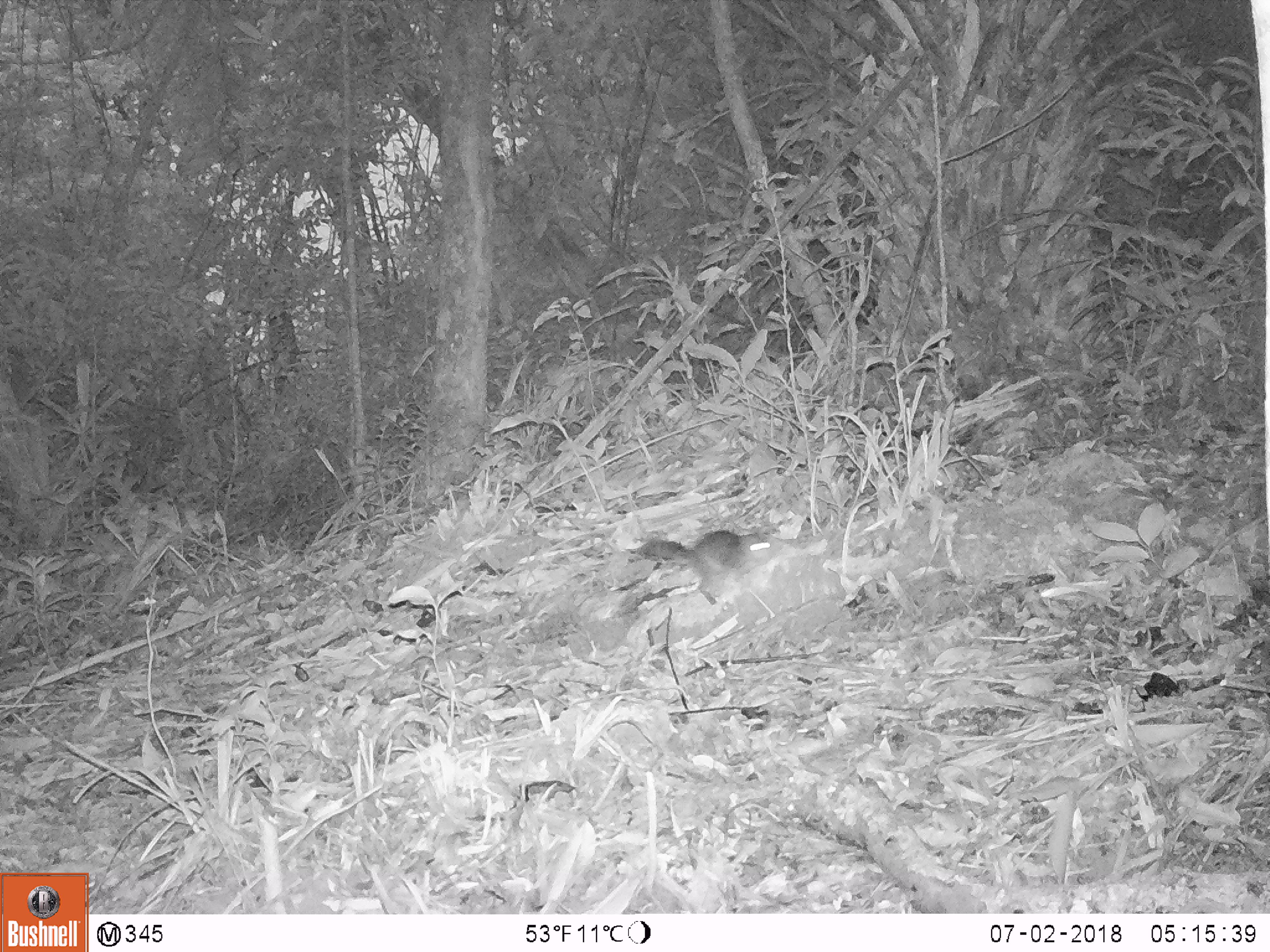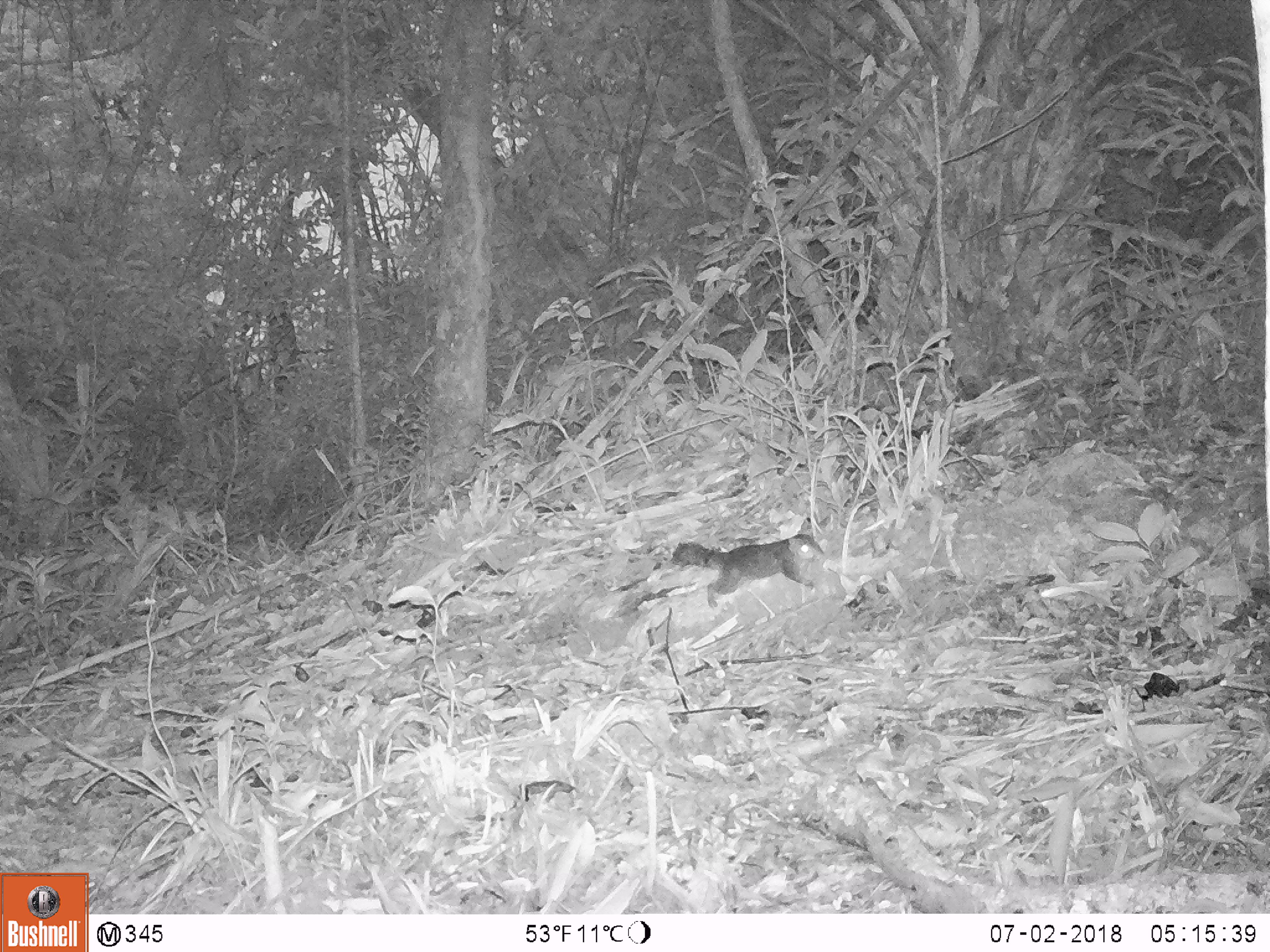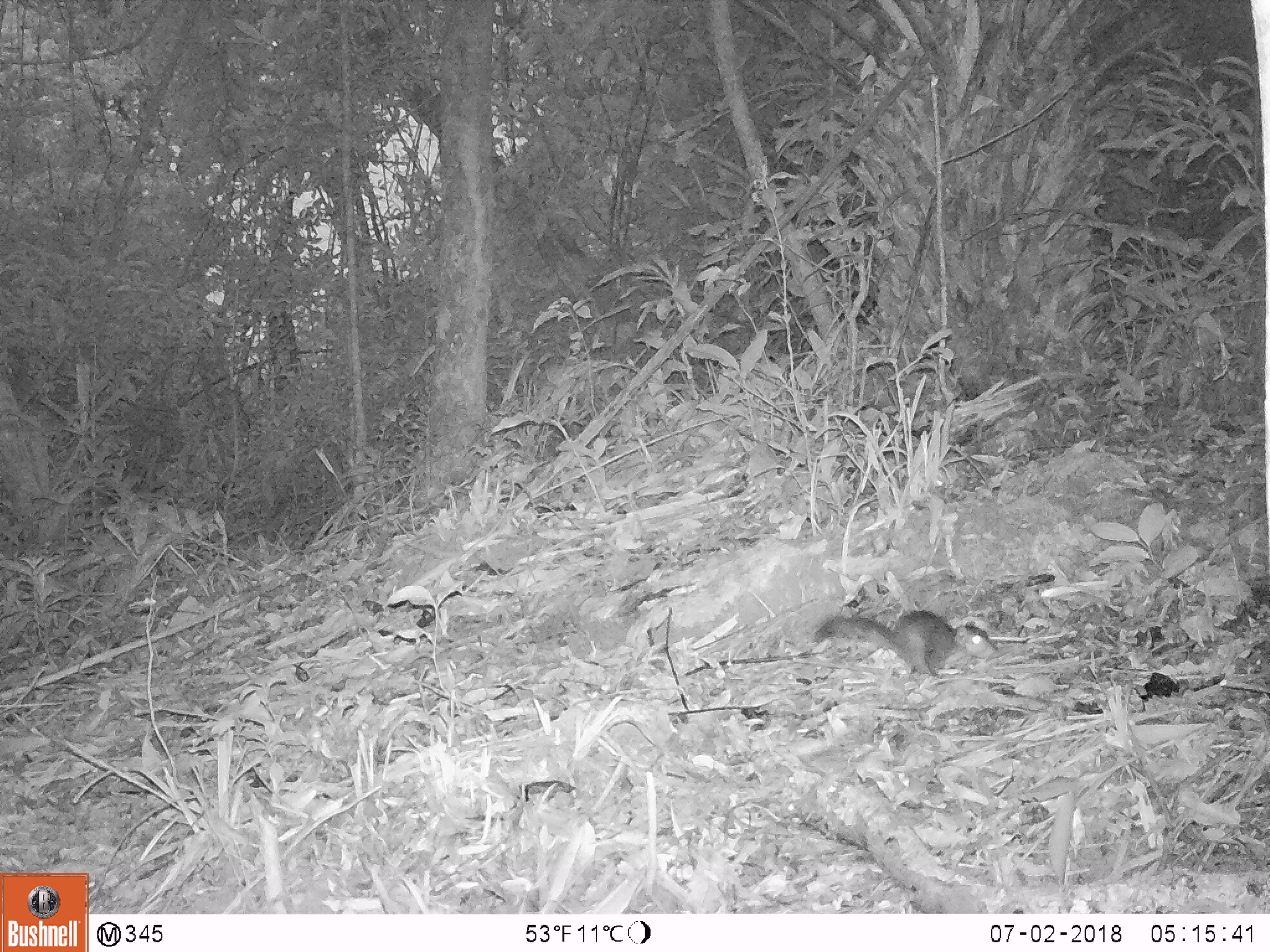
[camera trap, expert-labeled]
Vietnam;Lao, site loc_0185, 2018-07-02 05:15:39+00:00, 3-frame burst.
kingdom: Animalia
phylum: Chordata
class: Mammalia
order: Rodentia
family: Sciuridae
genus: Dremomys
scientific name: Dremomys rufigenis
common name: red-cheeked squirrel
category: red cheeked squirrel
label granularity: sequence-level